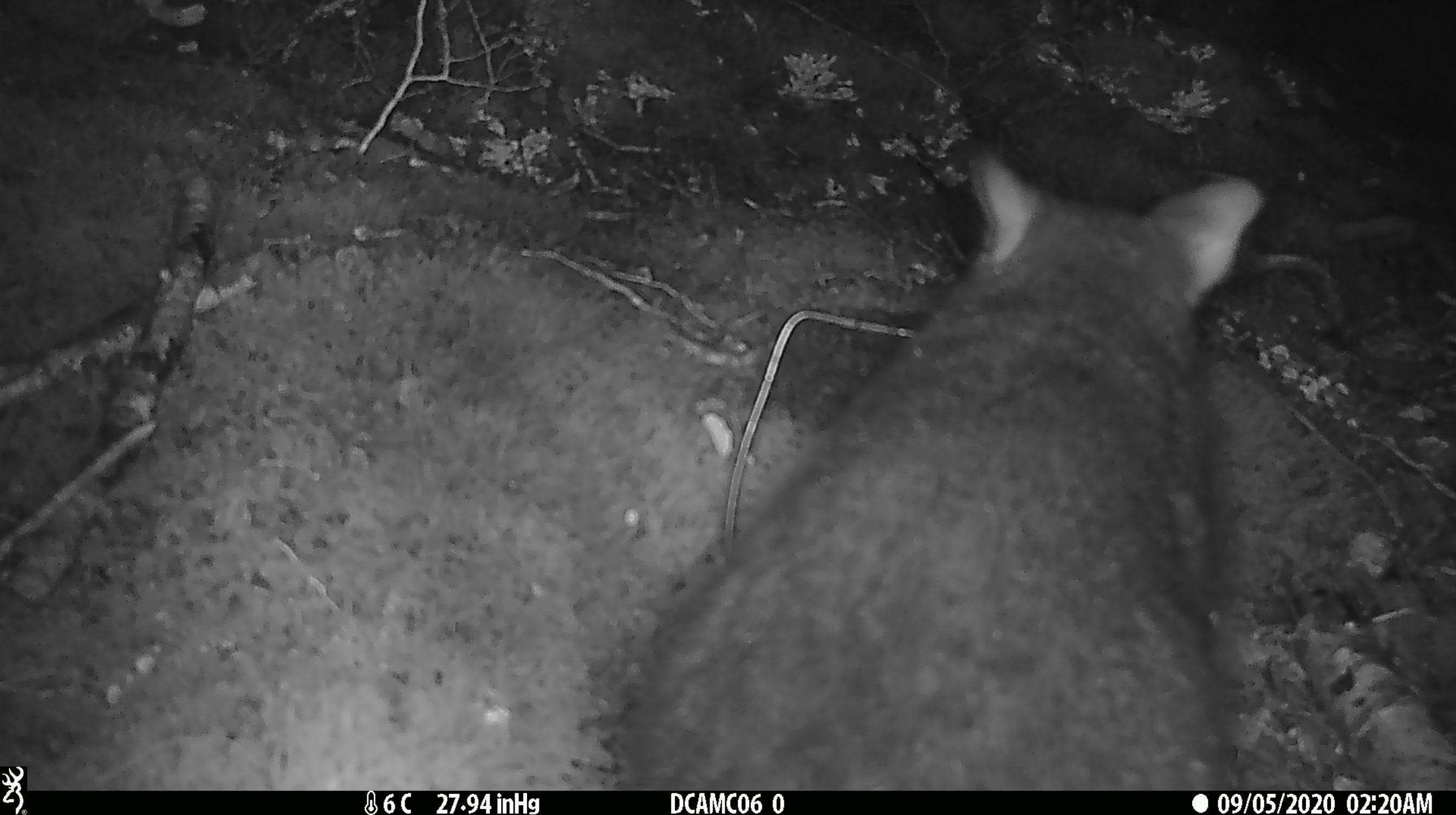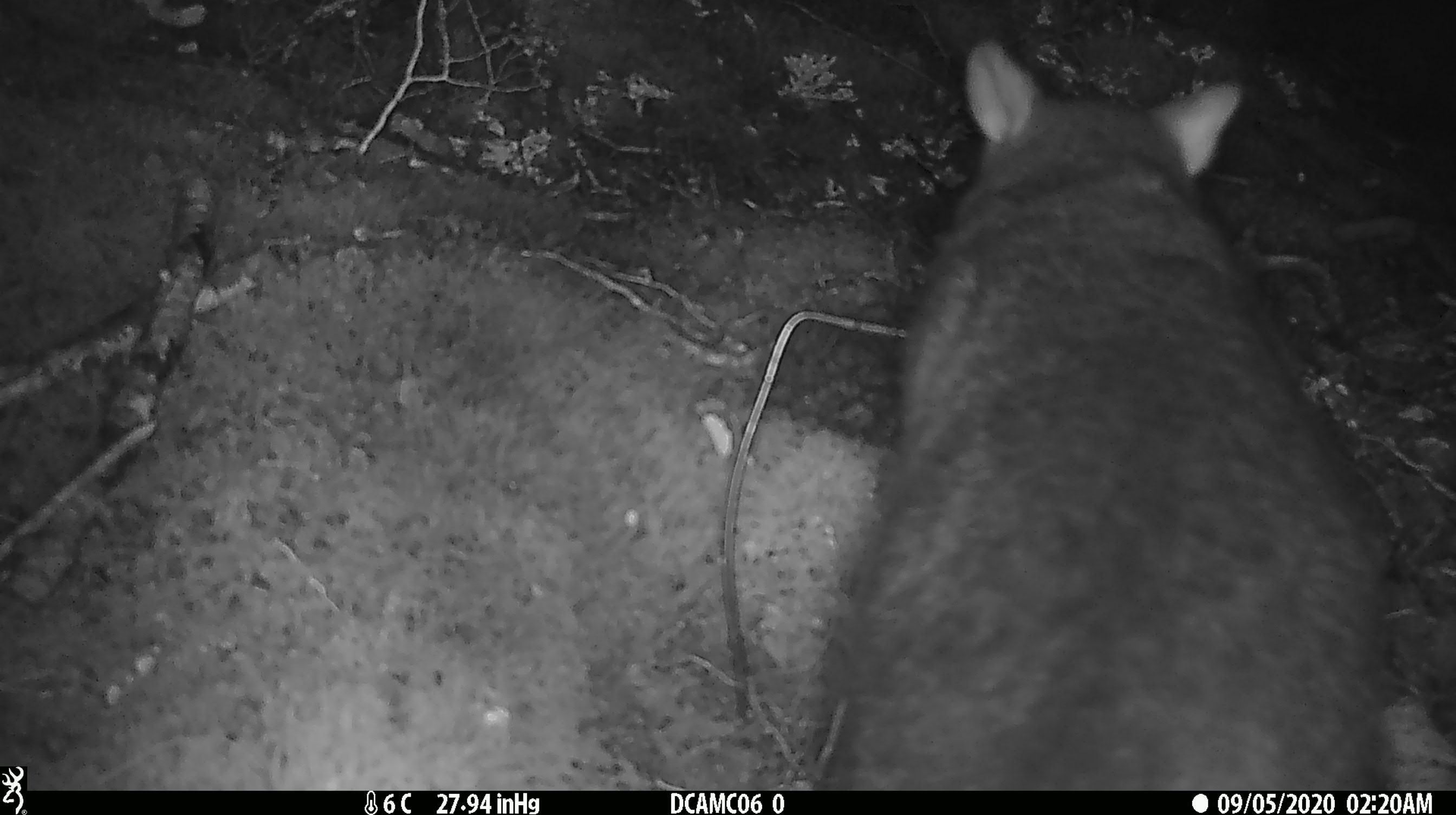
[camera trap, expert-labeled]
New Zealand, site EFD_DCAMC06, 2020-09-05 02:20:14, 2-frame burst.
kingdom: Animalia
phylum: Chordata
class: Mammalia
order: Diprotodontia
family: Phalangeridae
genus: Trichosurus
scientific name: Trichosurus vulpecula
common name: common brushtail possum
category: possum